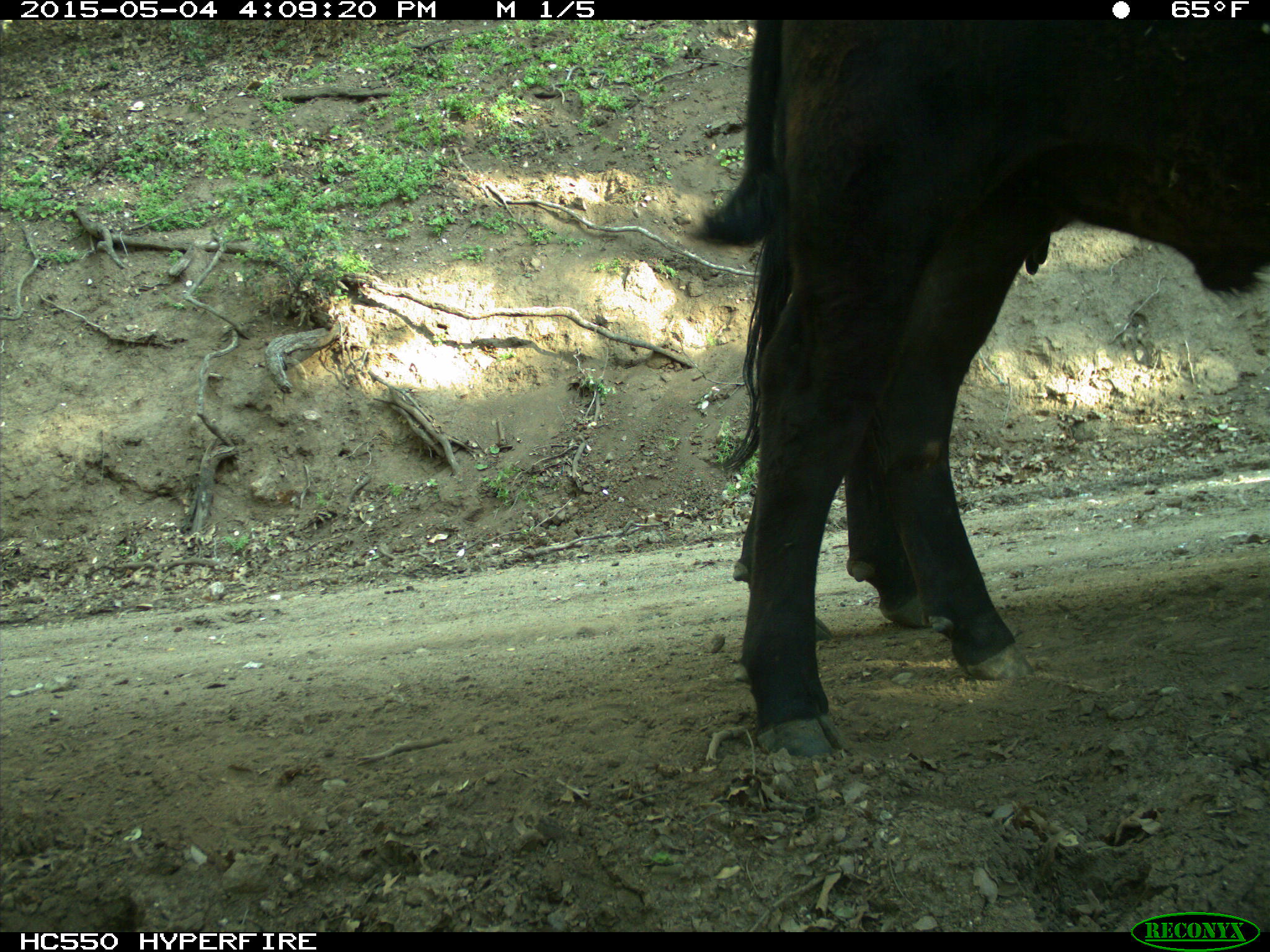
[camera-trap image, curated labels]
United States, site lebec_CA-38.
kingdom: Animalia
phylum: Chordata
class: Mammalia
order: Artiodactyla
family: Bovidae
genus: Bos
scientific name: Bos taurus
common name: domestic cow